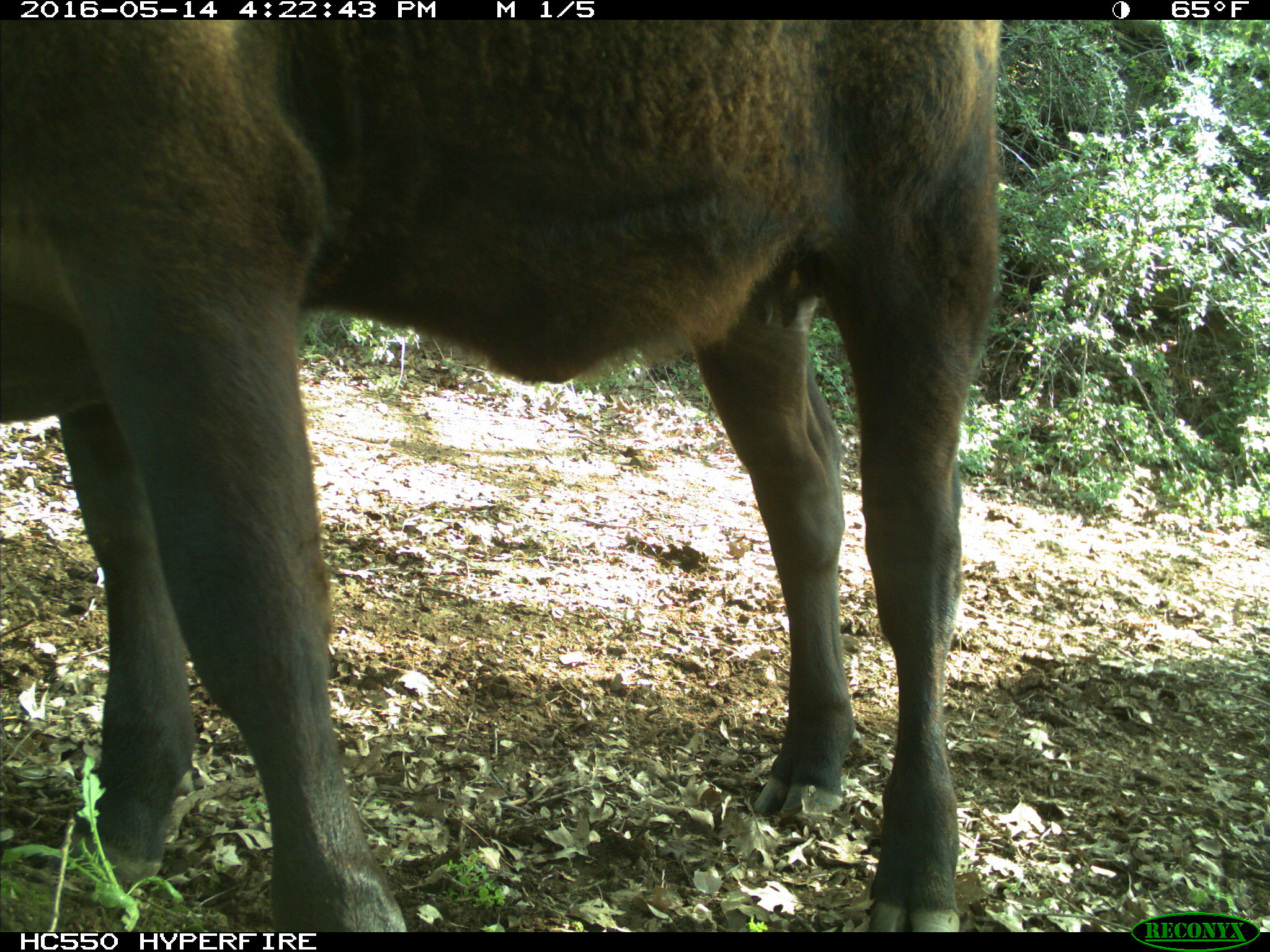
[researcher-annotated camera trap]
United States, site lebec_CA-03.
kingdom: Animalia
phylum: Chordata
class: Mammalia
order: Artiodactyla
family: Bovidae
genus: Bos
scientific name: Bos taurus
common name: domestic cow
Bos taurus (domestic cow).